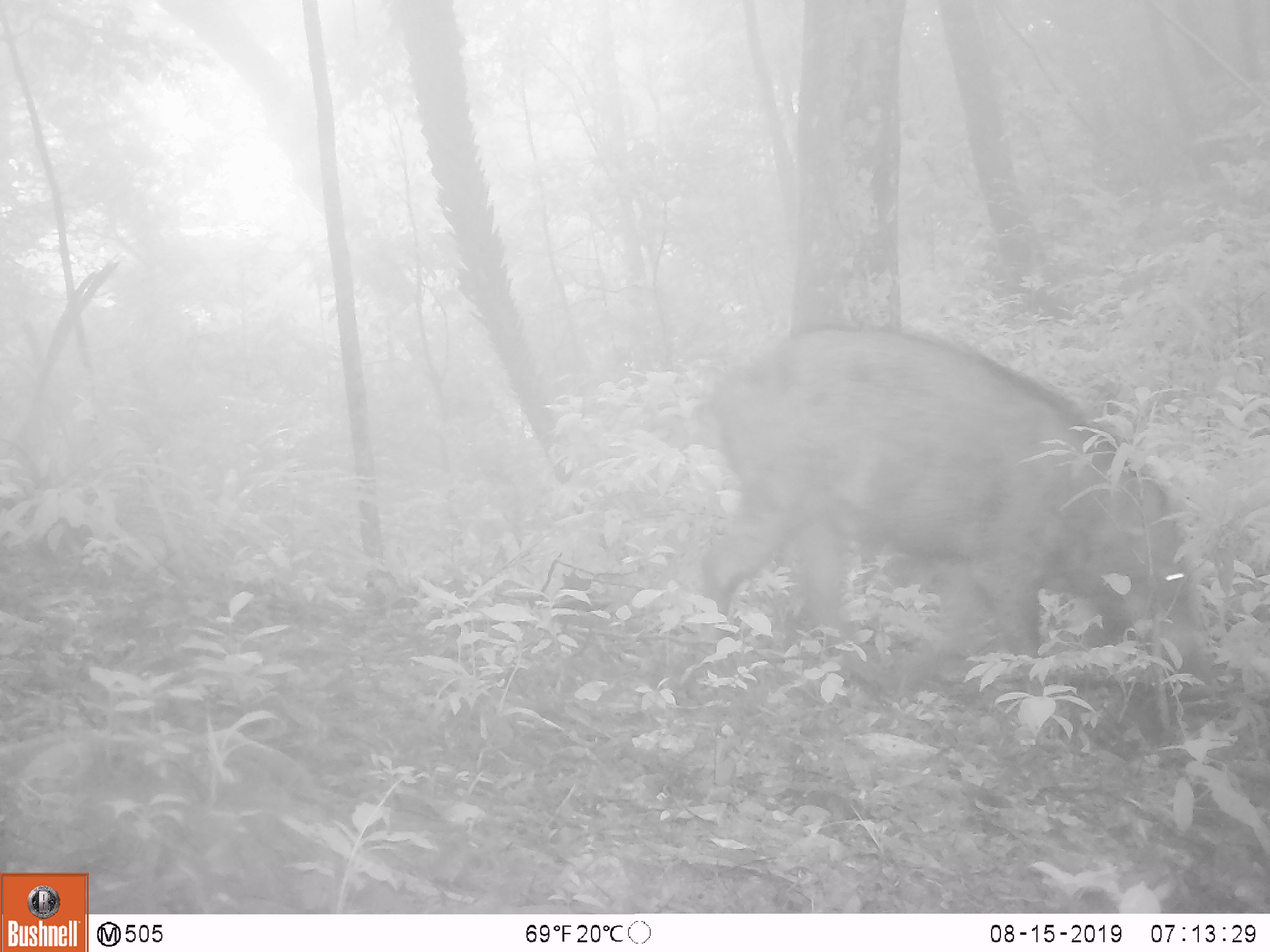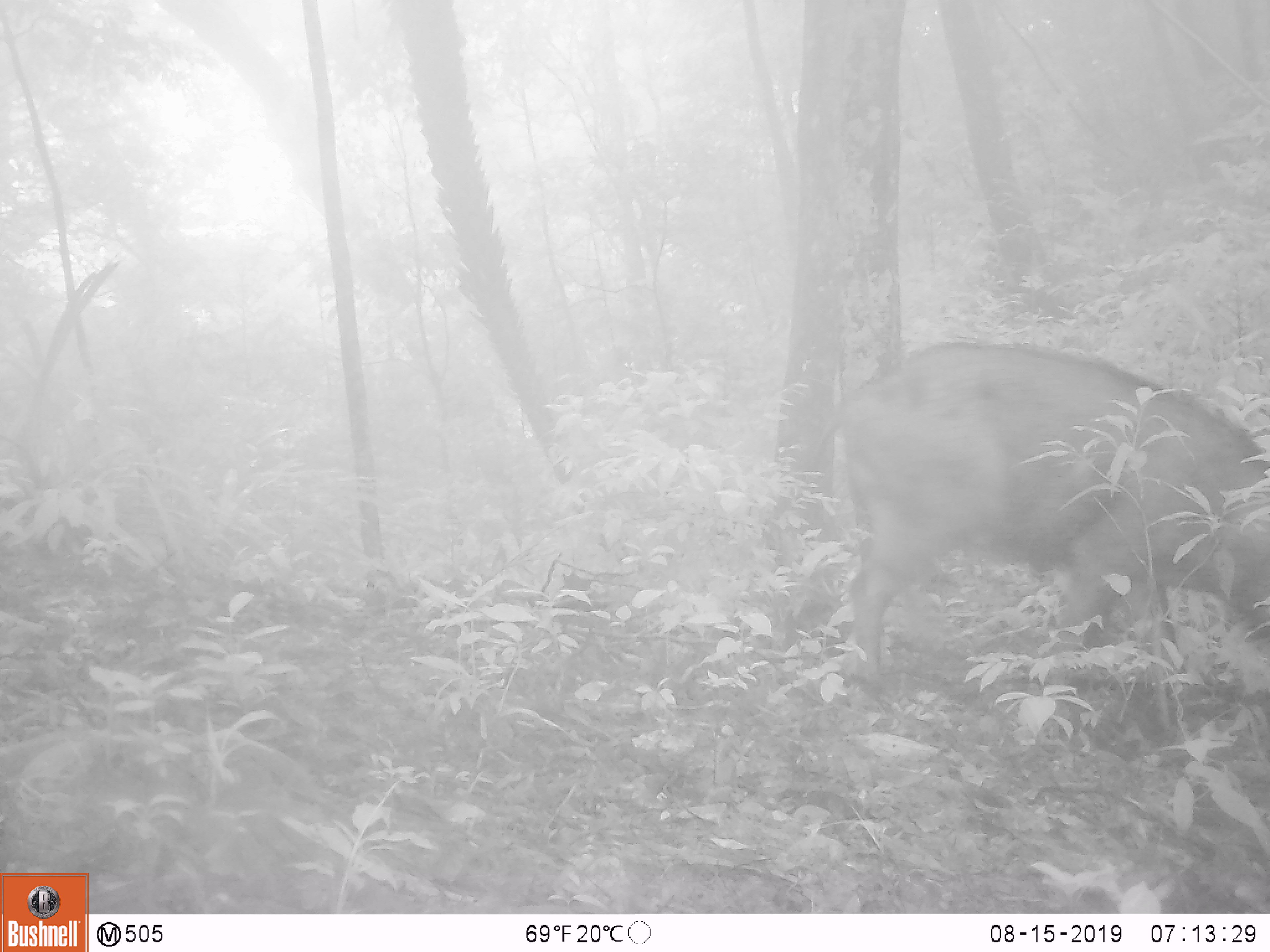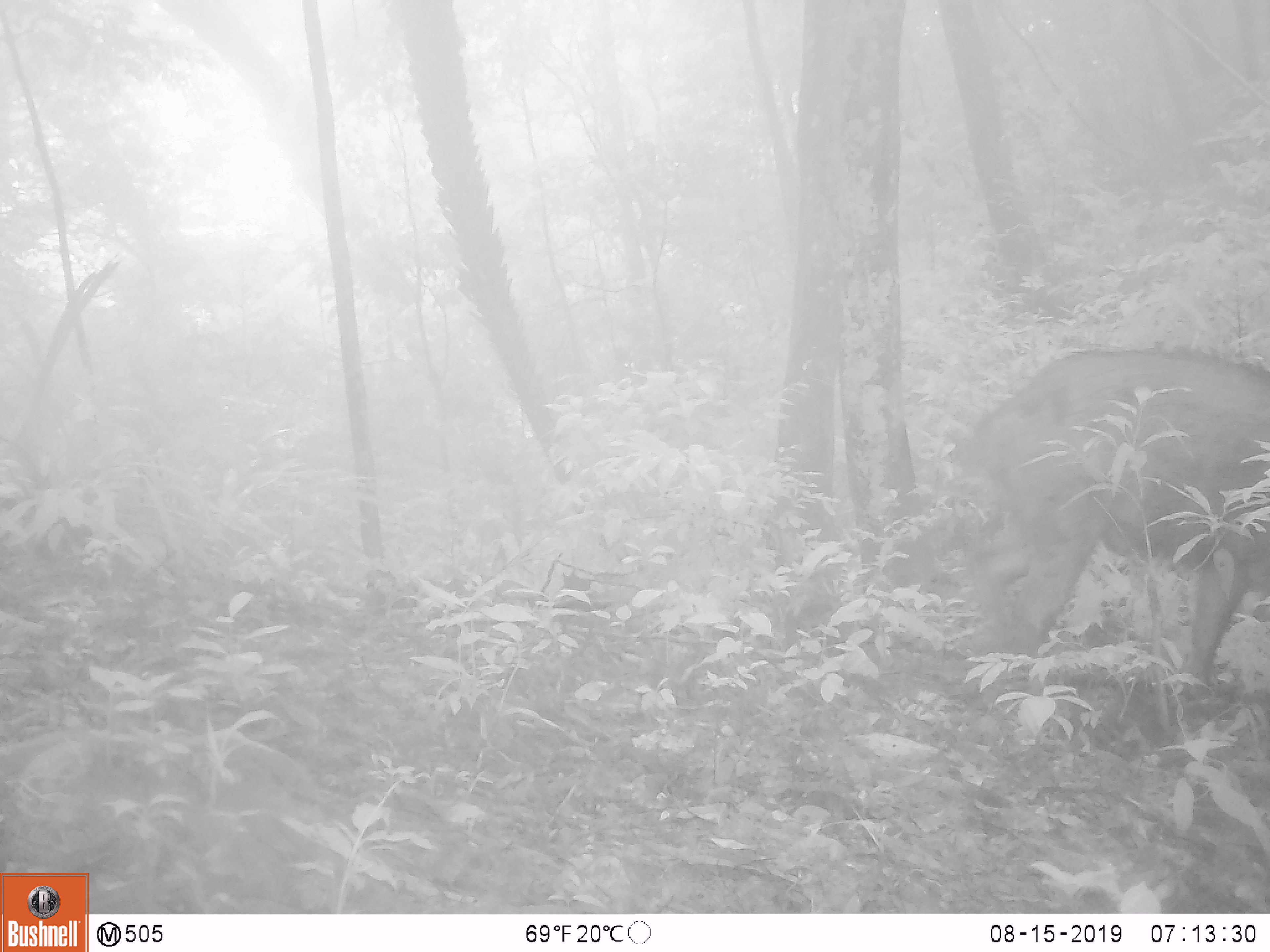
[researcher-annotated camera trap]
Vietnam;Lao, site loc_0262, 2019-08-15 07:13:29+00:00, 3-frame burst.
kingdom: Animalia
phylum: Chordata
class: Mammalia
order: Artiodactyla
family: Suidae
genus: Sus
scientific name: Sus scrofa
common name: eurasian wild pig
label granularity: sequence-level